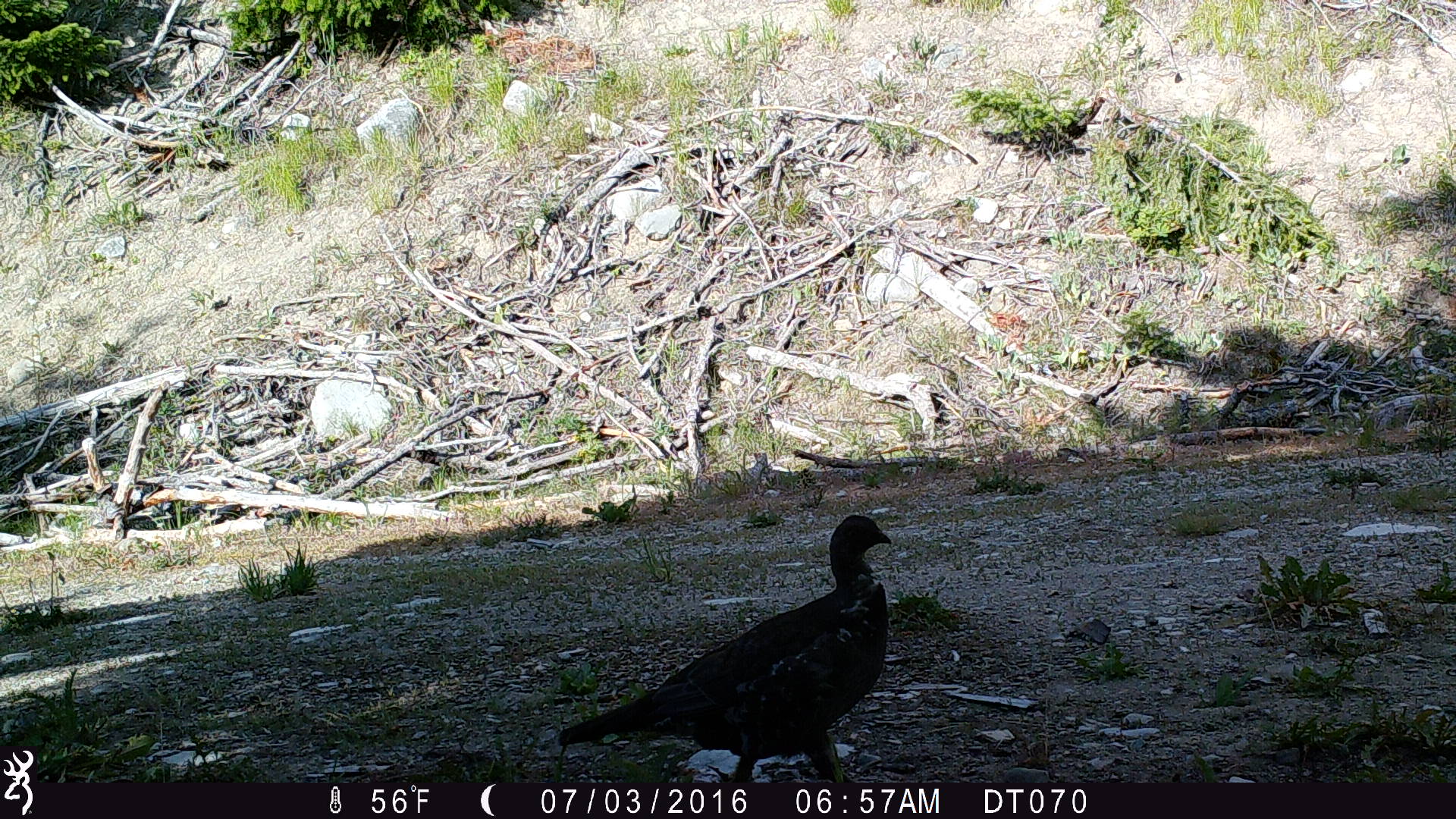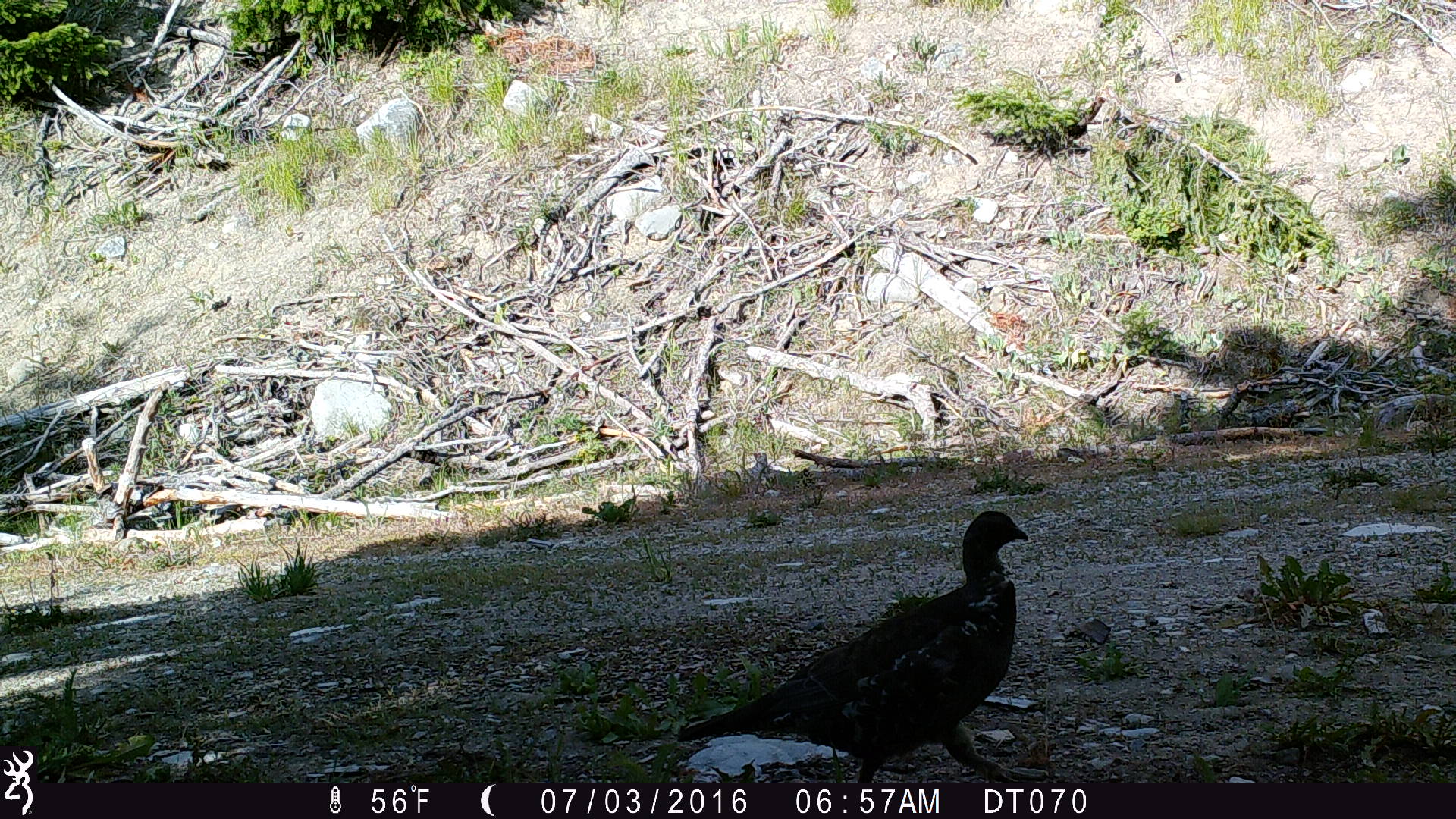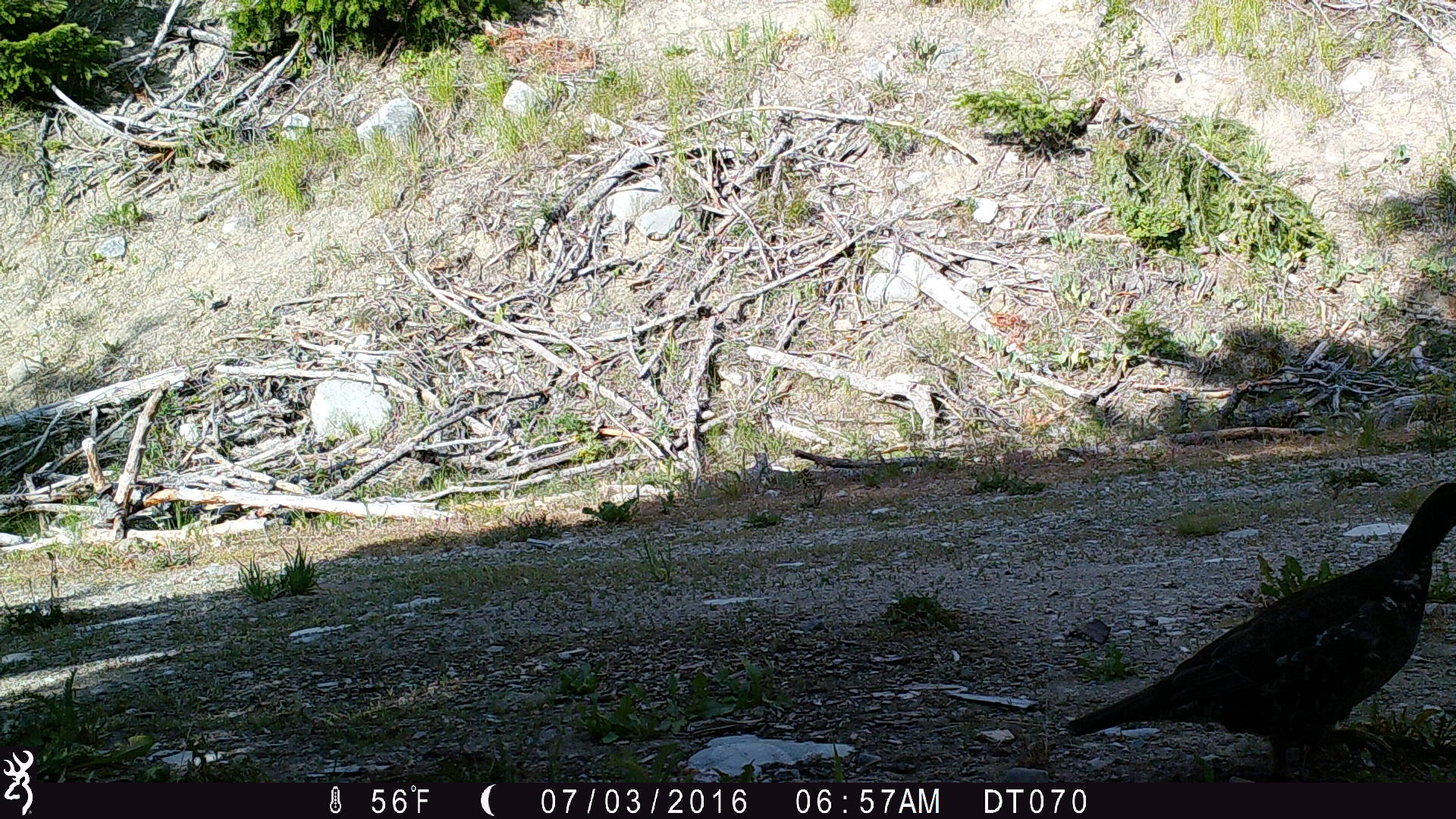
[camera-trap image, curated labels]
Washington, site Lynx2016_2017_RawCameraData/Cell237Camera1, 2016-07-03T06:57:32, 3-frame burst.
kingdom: Animalia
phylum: Chordata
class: Aves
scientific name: Aves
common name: birds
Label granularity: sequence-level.